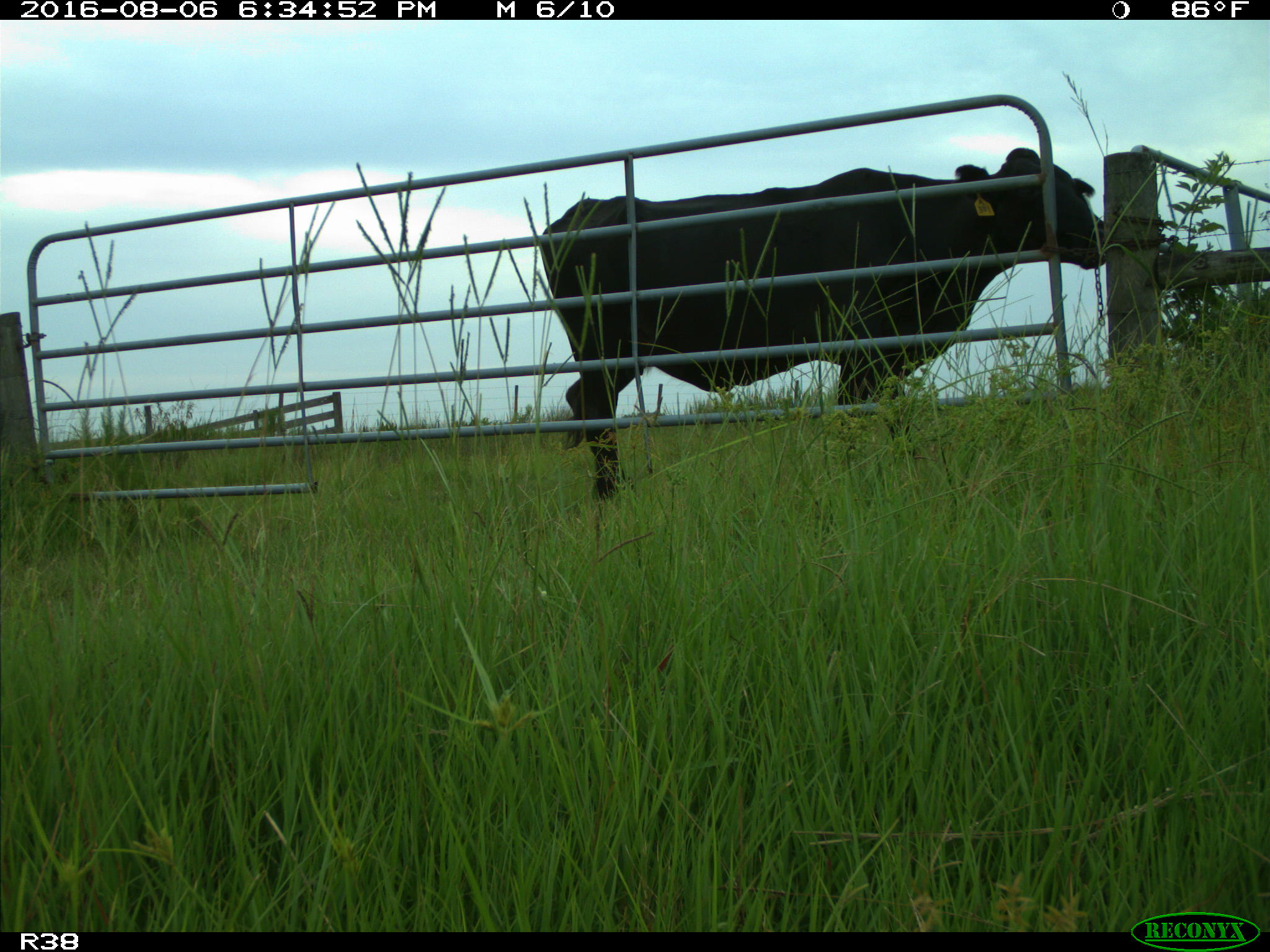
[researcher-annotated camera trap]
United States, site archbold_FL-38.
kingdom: Animalia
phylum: Chordata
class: Mammalia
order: Artiodactyla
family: Bovidae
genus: Bos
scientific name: Bos taurus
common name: domestic cow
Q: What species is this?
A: Bos taurus (domestic cow).